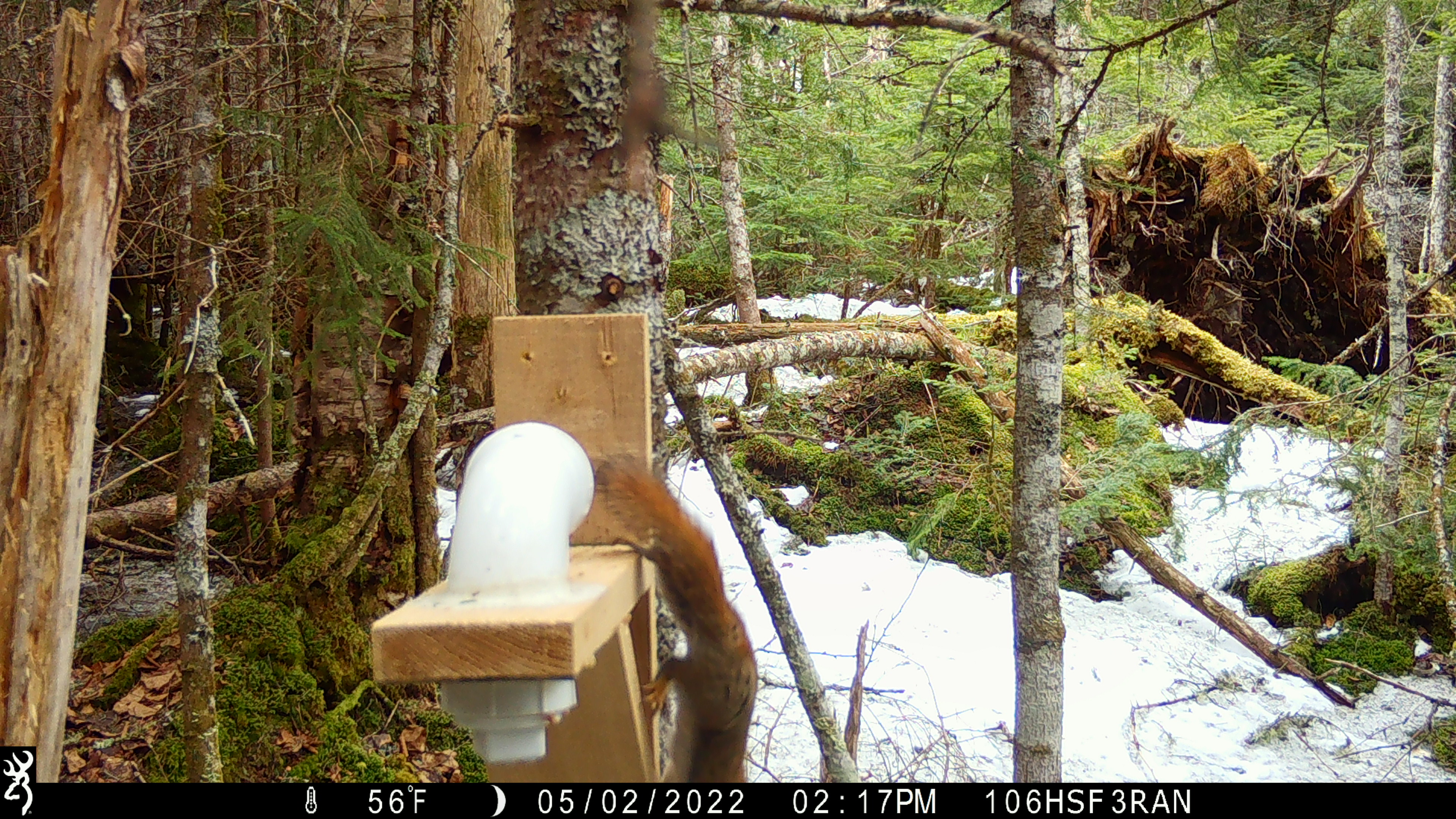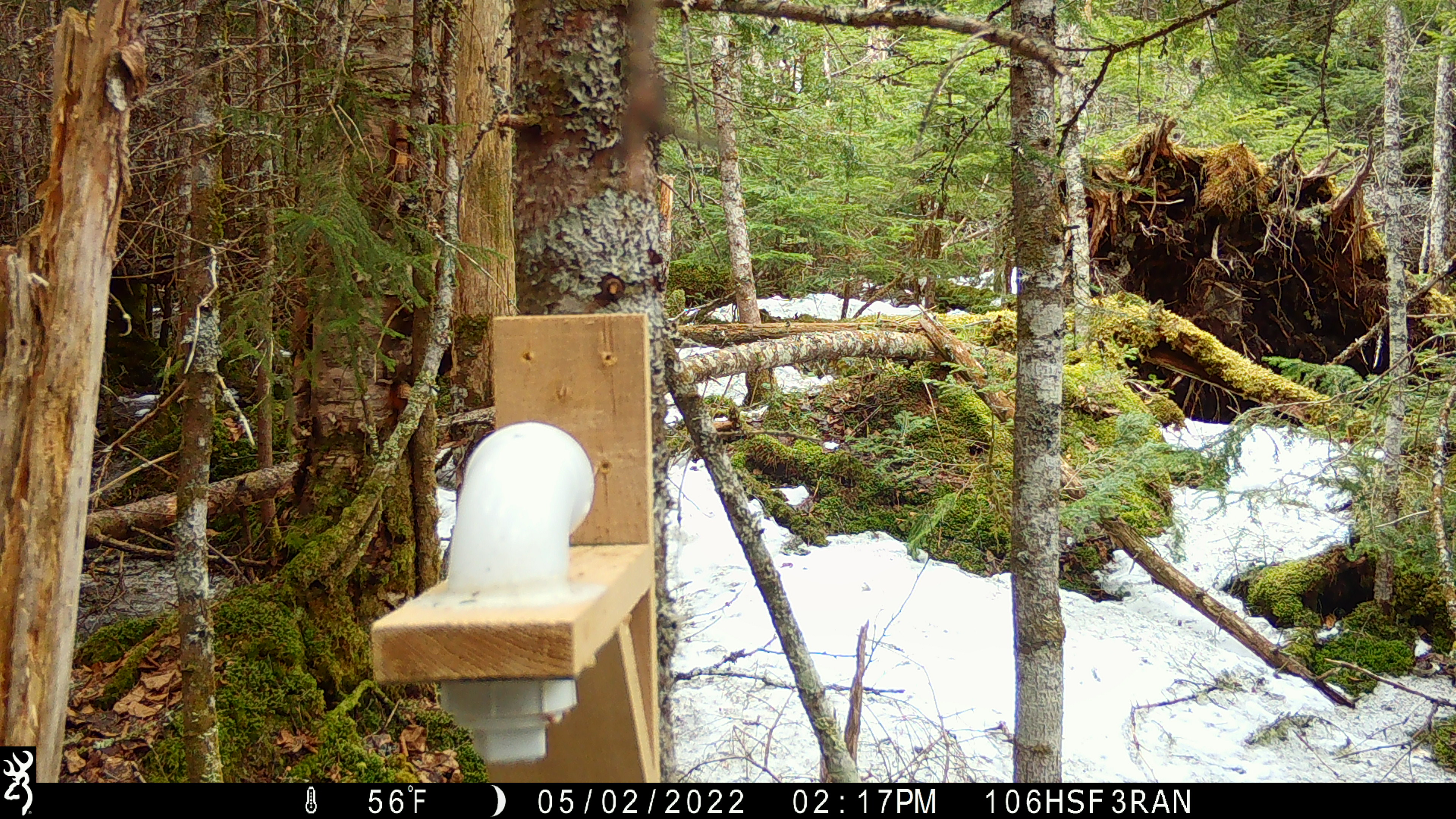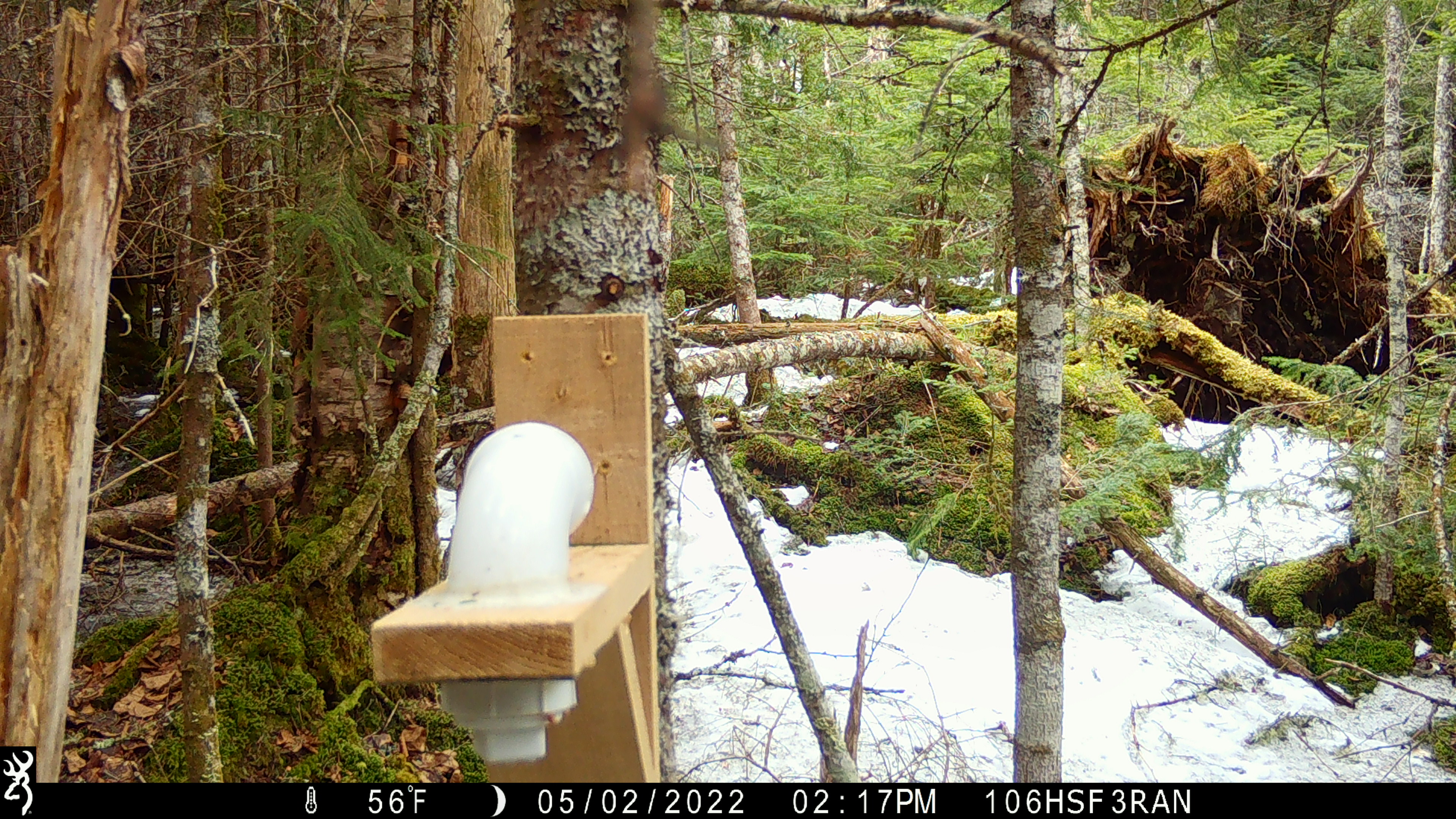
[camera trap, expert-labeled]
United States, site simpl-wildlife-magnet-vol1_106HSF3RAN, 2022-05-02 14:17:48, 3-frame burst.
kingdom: Animalia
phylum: Chordata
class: Mammalia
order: Rodentia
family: Sciuridae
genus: Tamiasciurus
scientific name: Tamiasciurus hudsonicus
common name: red squirrel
Red squirrel (Tamiasciurus hudsonicus).